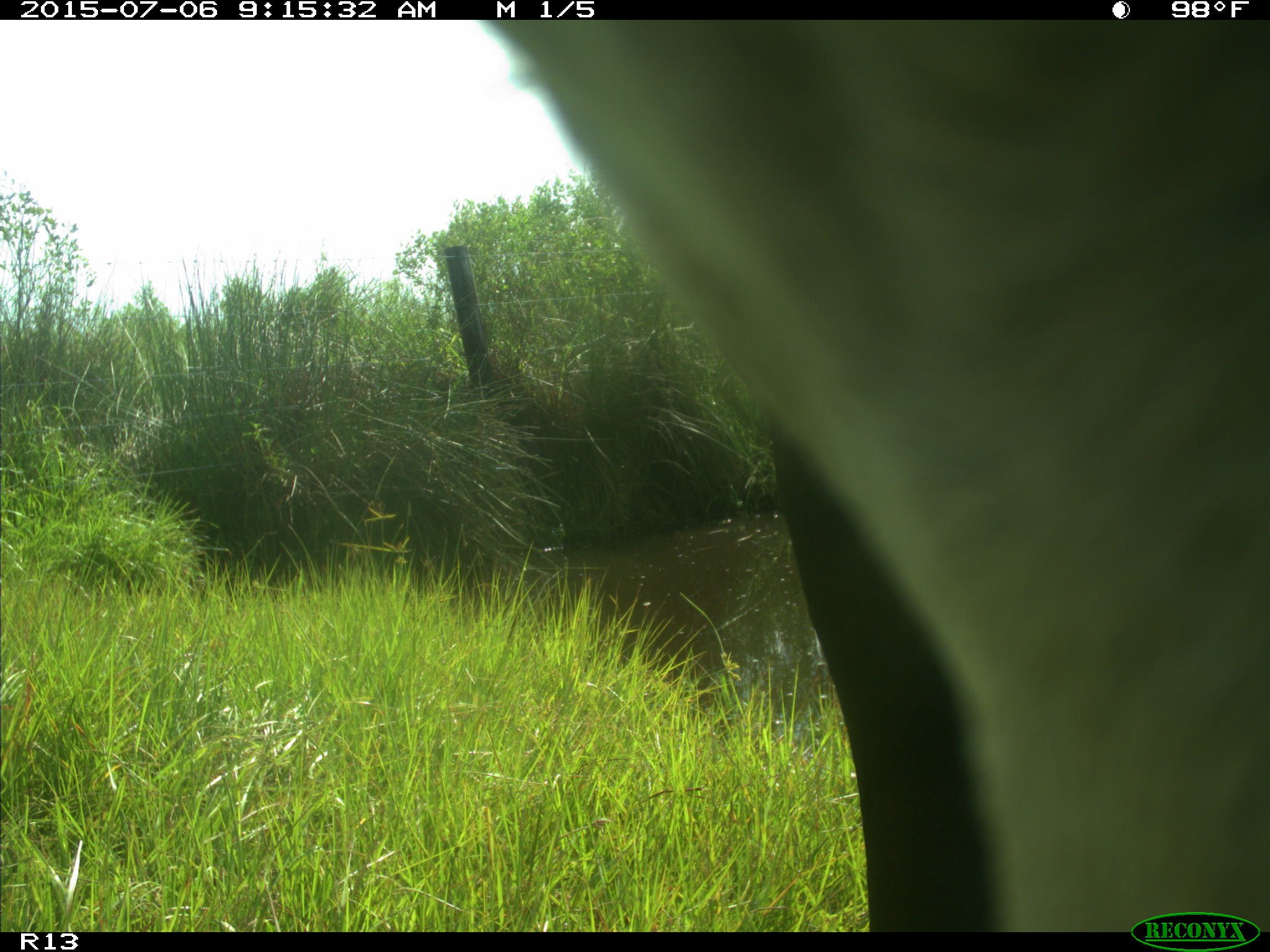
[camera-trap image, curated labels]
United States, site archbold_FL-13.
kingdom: Animalia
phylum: Chordata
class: Mammalia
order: Artiodactyla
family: Bovidae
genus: Bos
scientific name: Bos taurus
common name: domestic cow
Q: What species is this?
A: Bos taurus (domestic cow).